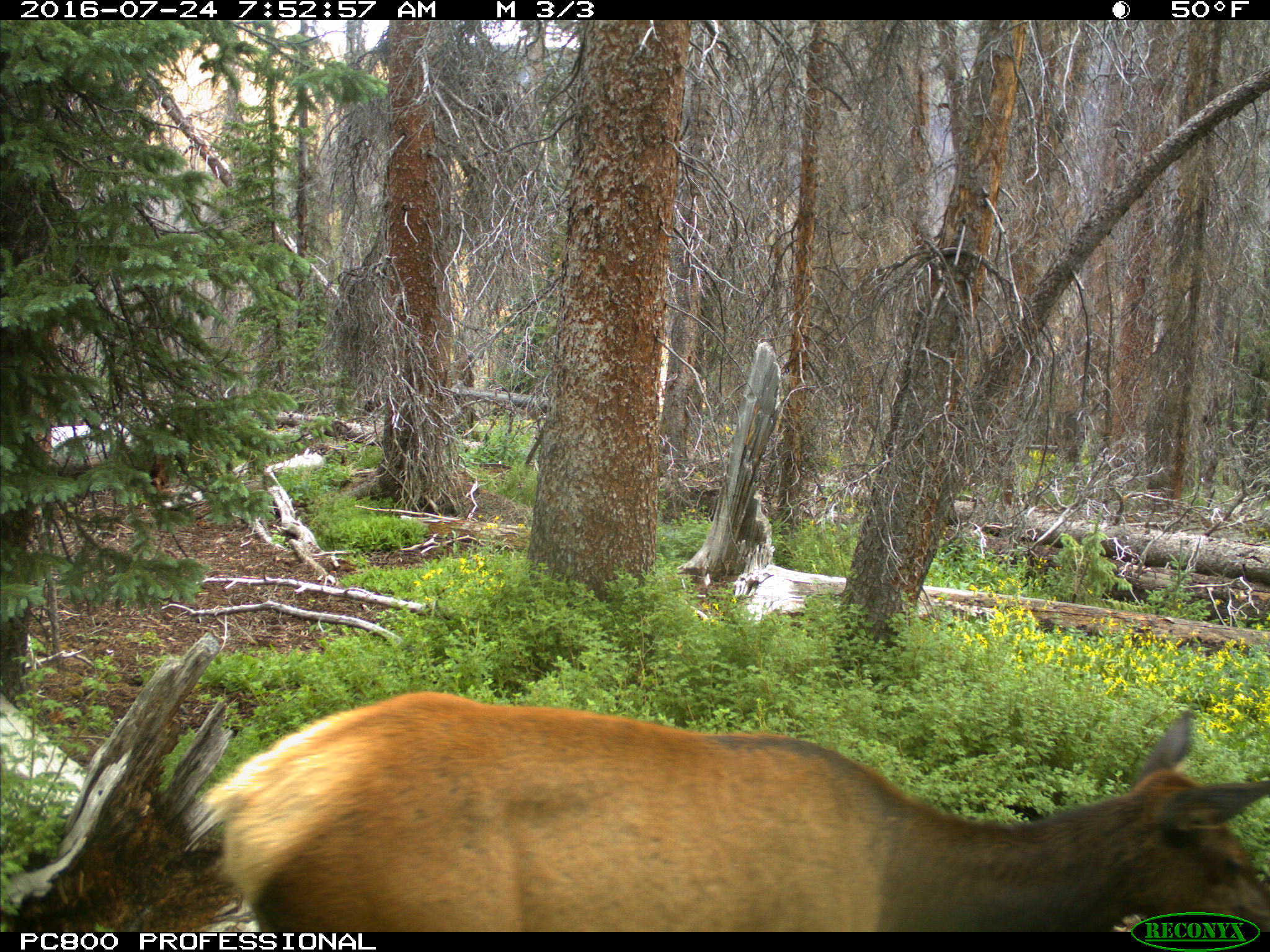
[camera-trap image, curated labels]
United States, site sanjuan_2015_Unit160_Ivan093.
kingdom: Animalia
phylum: Chordata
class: Mammalia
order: Artiodactyla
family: Cervidae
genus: Cervus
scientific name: Cervus elaphus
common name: red deer